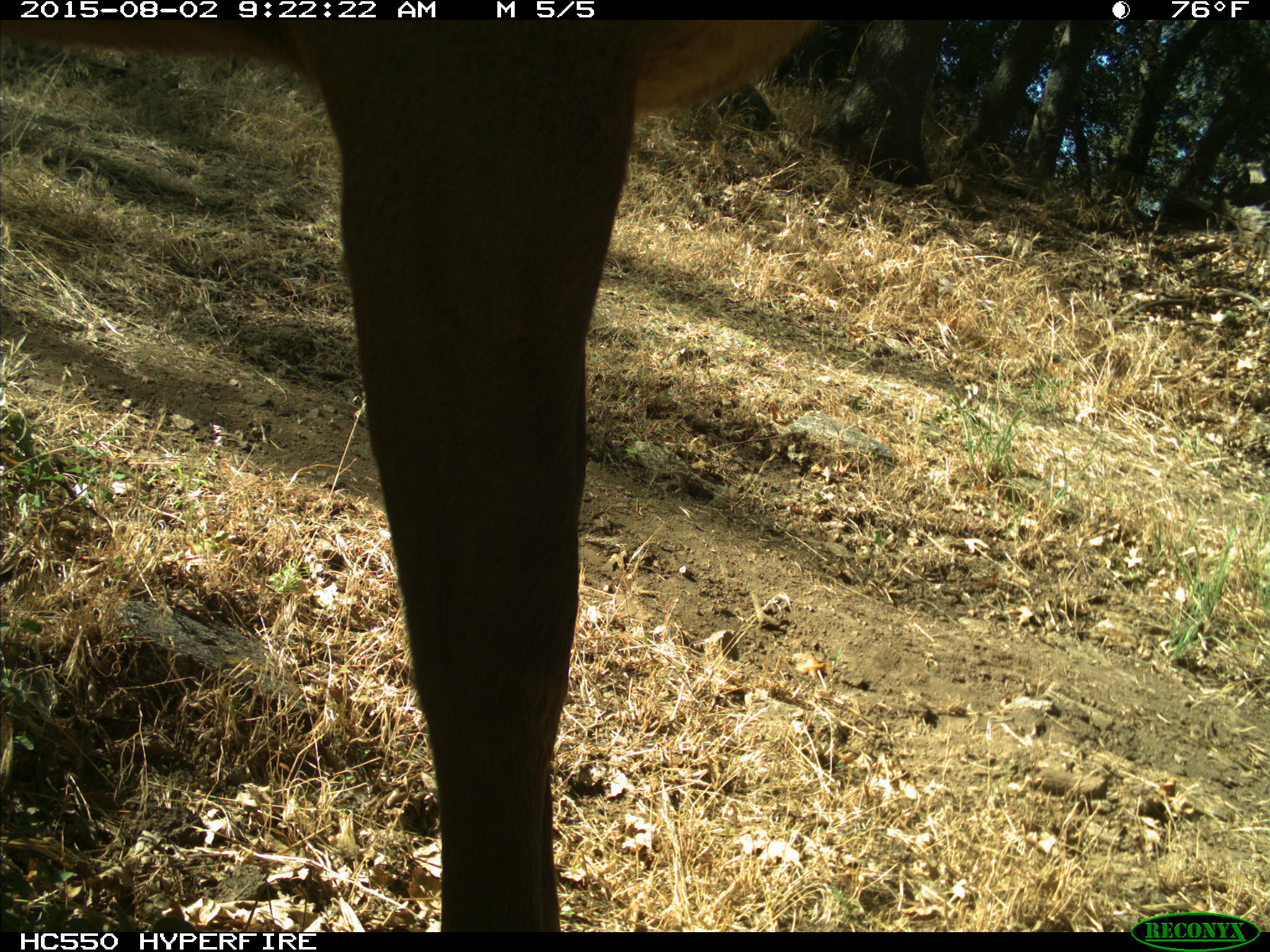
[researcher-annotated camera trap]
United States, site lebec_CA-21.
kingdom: Animalia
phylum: Chordata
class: Mammalia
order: Artiodactyla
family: Cervidae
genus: Cervus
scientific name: Cervus canadensis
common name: elk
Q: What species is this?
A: Cervus canadensis (elk).